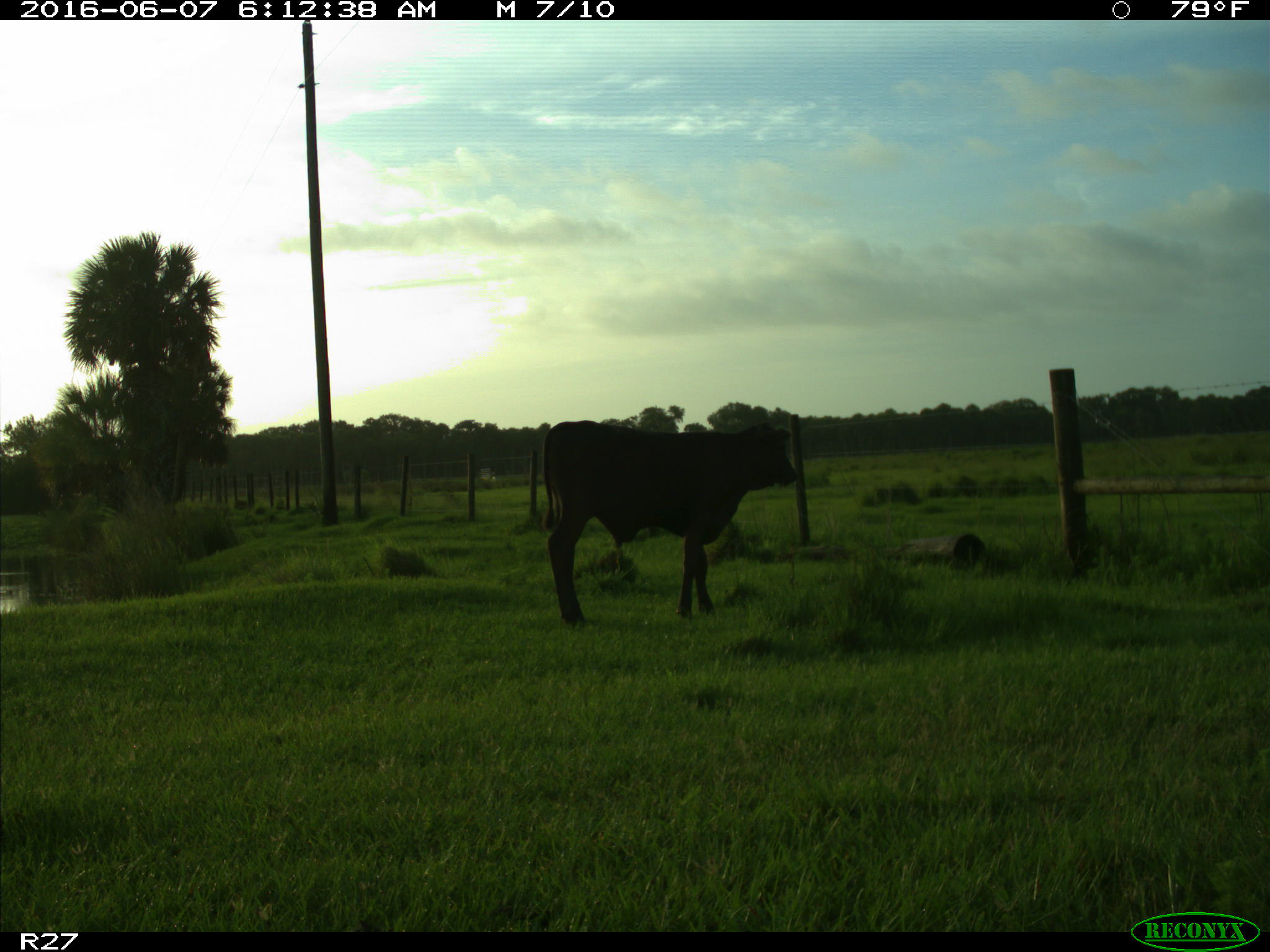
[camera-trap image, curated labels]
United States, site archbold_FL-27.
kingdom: Animalia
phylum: Chordata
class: Mammalia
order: Artiodactyla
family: Bovidae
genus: Bos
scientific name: Bos taurus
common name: domestic cow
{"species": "Bos taurus (domestic cow)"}